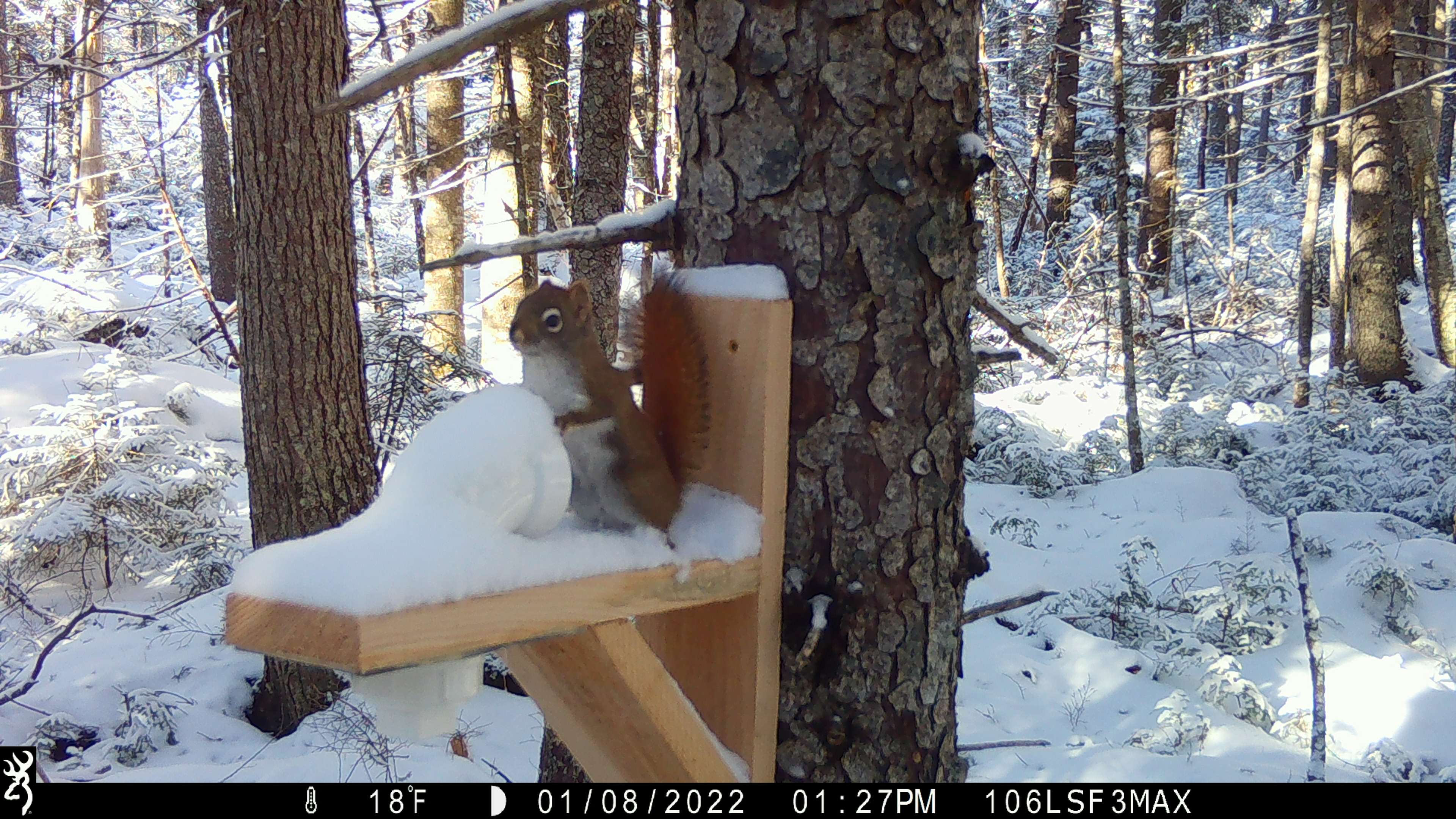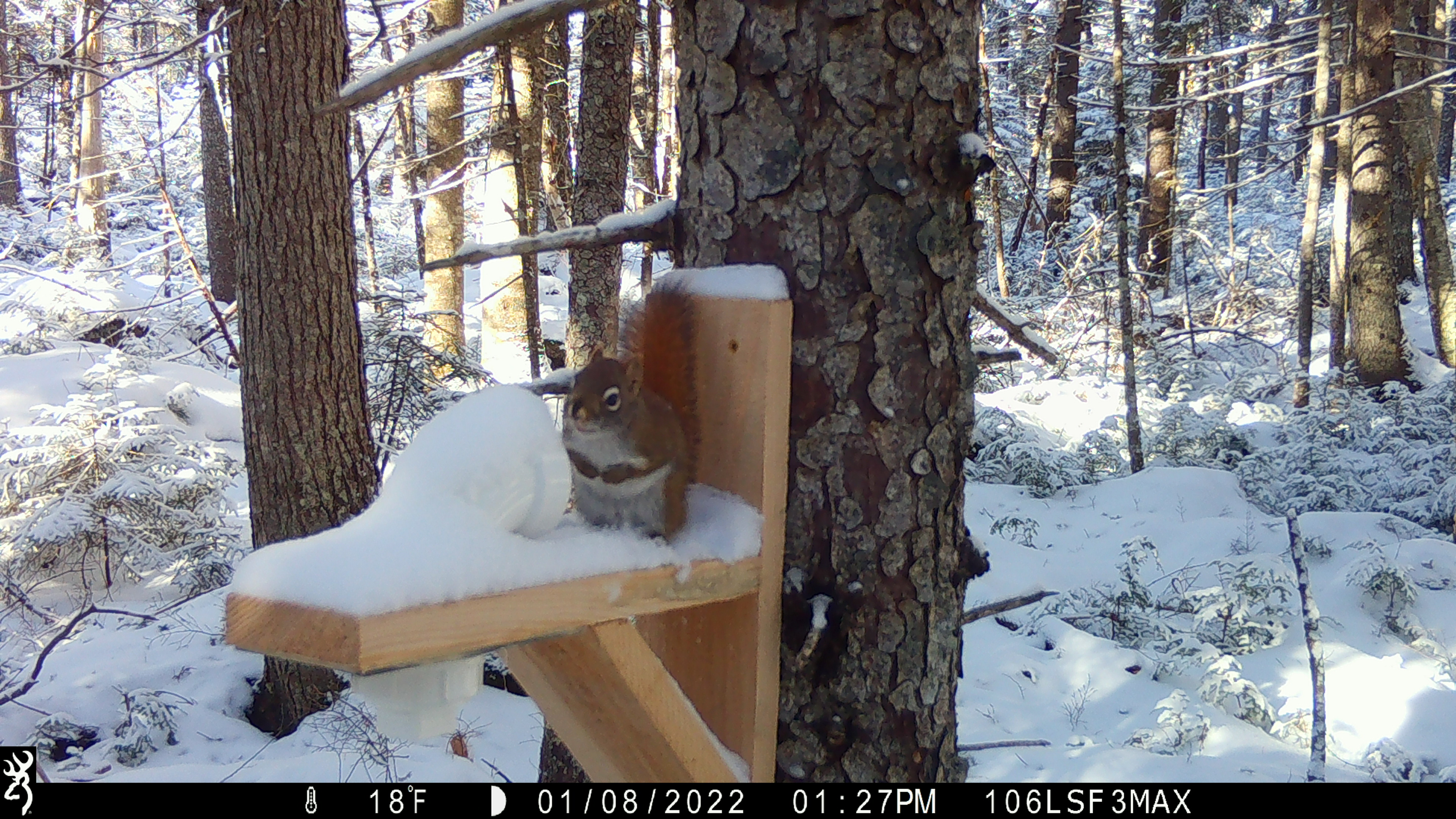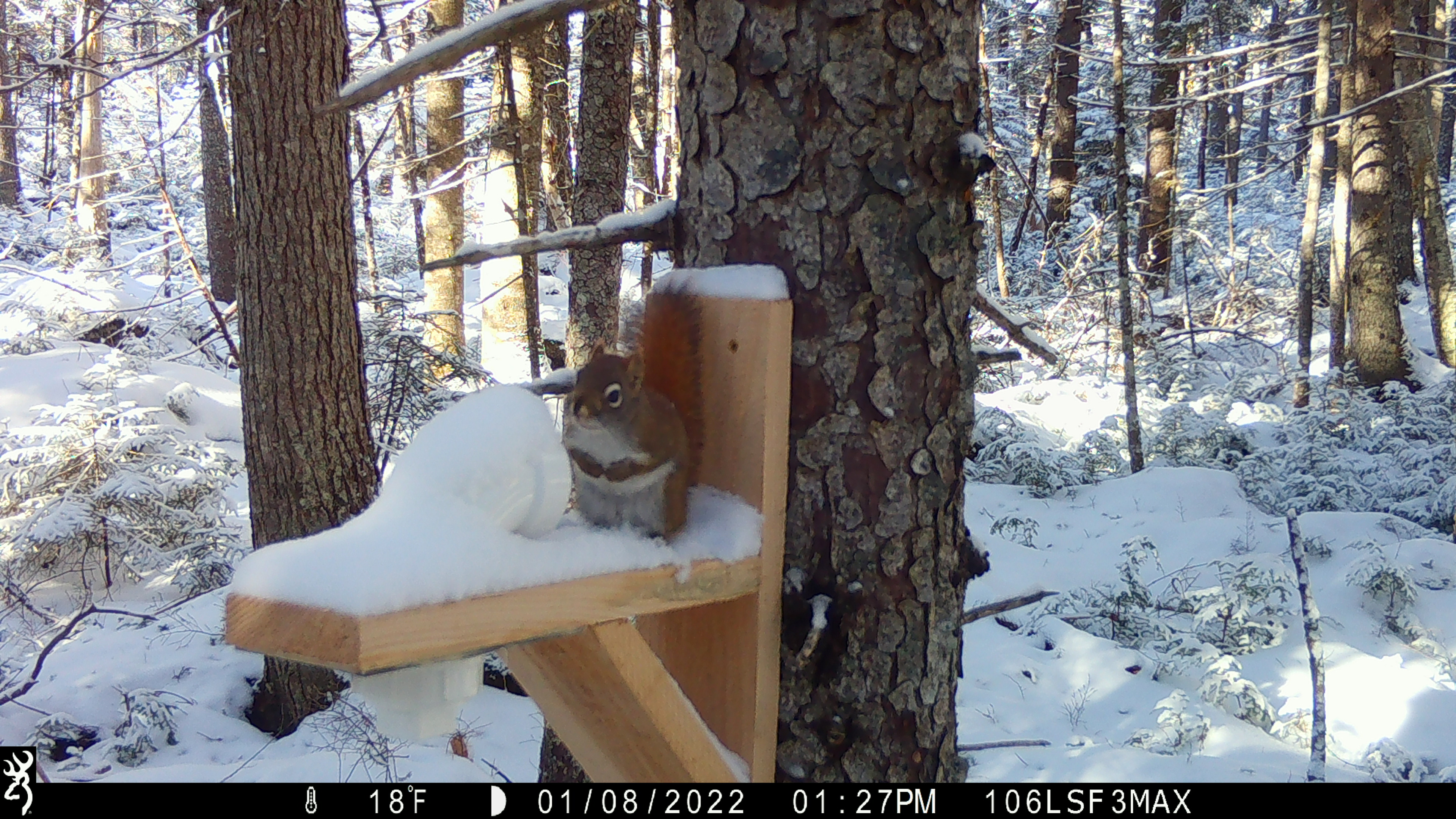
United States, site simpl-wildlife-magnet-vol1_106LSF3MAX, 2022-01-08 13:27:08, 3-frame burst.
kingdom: Animalia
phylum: Chordata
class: Mammalia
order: Rodentia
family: Sciuridae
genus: Tamiasciurus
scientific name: Tamiasciurus hudsonicus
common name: red squirrel